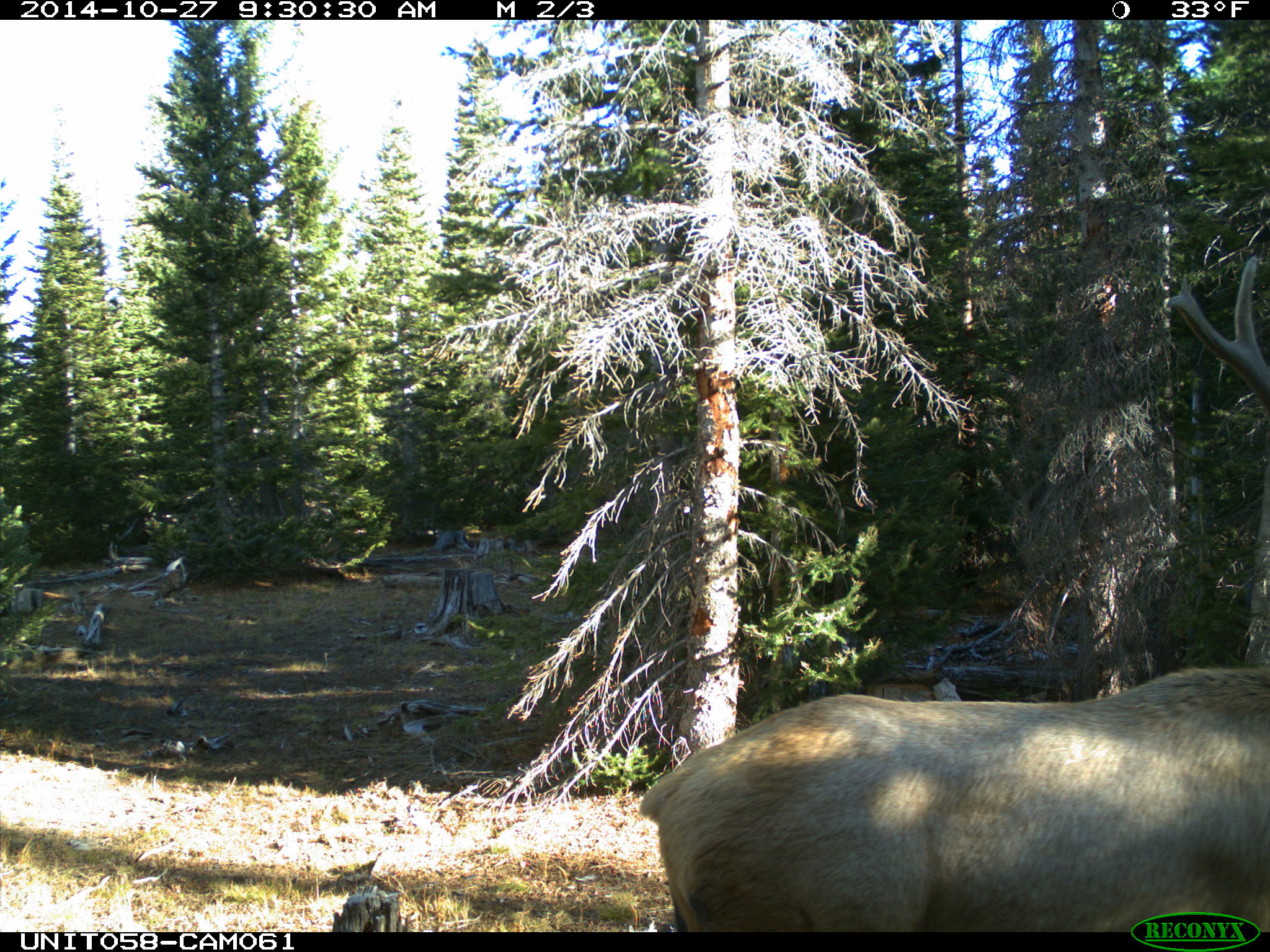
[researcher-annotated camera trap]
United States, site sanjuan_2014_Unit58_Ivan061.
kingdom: Animalia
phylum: Chordata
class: Mammalia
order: Artiodactyla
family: Cervidae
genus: Cervus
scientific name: Cervus elaphus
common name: red deer